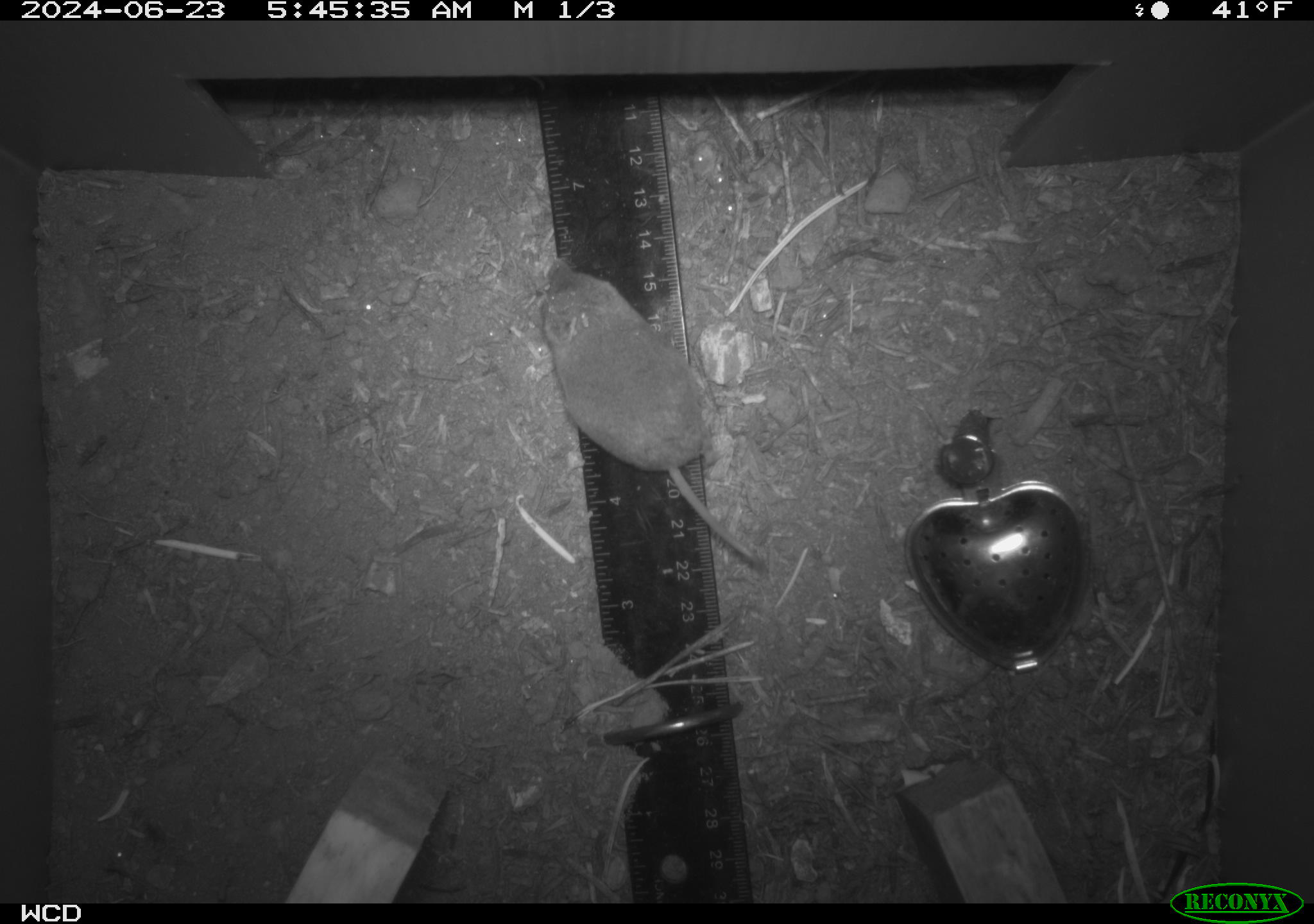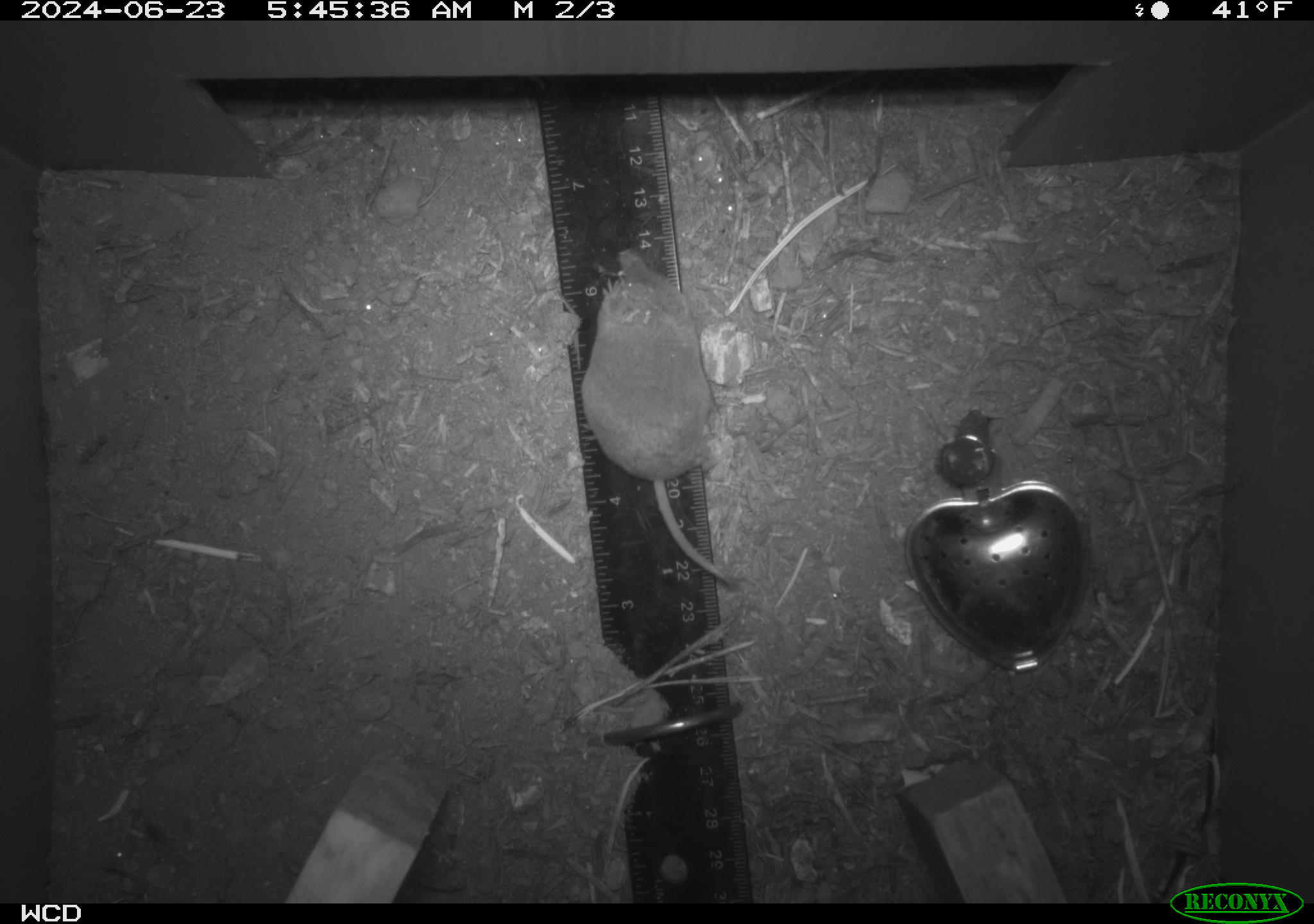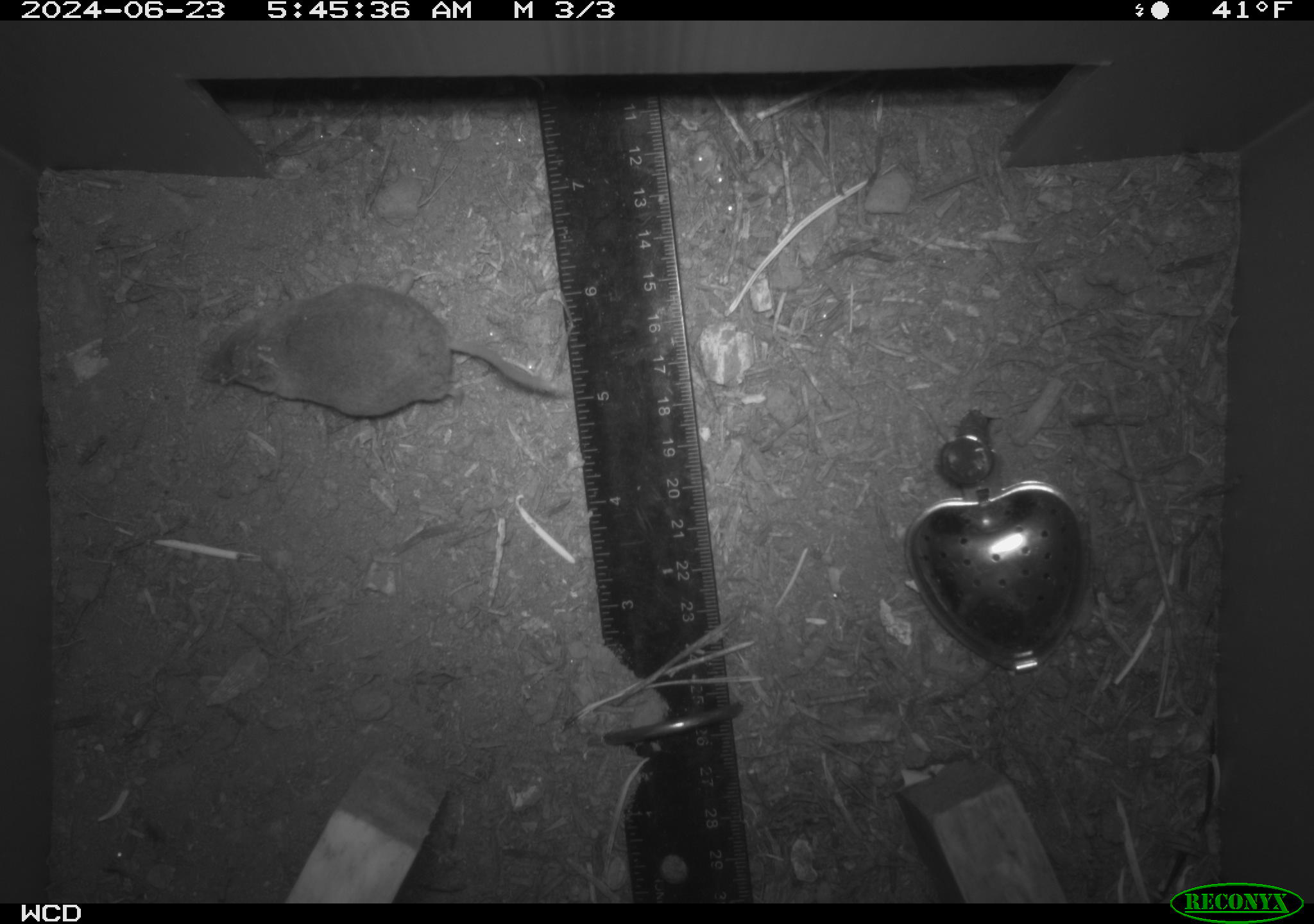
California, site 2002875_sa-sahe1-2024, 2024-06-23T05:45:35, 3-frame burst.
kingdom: Animalia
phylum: Chordata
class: Mammalia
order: Eulipotyphla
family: Soricidae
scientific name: Soricidae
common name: shrews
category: soricidae family